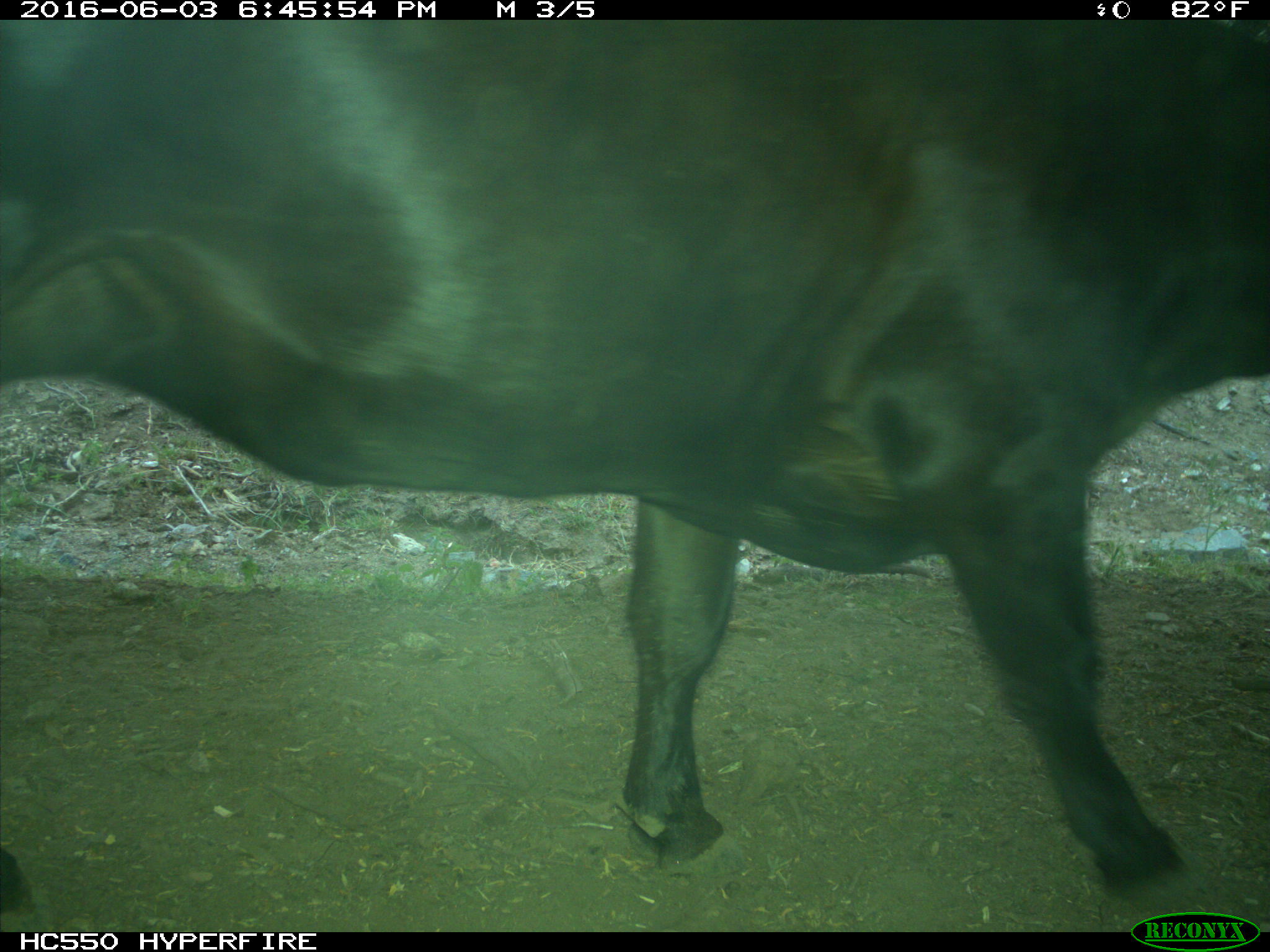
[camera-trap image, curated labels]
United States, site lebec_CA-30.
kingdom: Animalia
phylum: Chordata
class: Mammalia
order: Artiodactyla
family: Bovidae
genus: Bos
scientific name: Bos taurus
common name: domestic cow